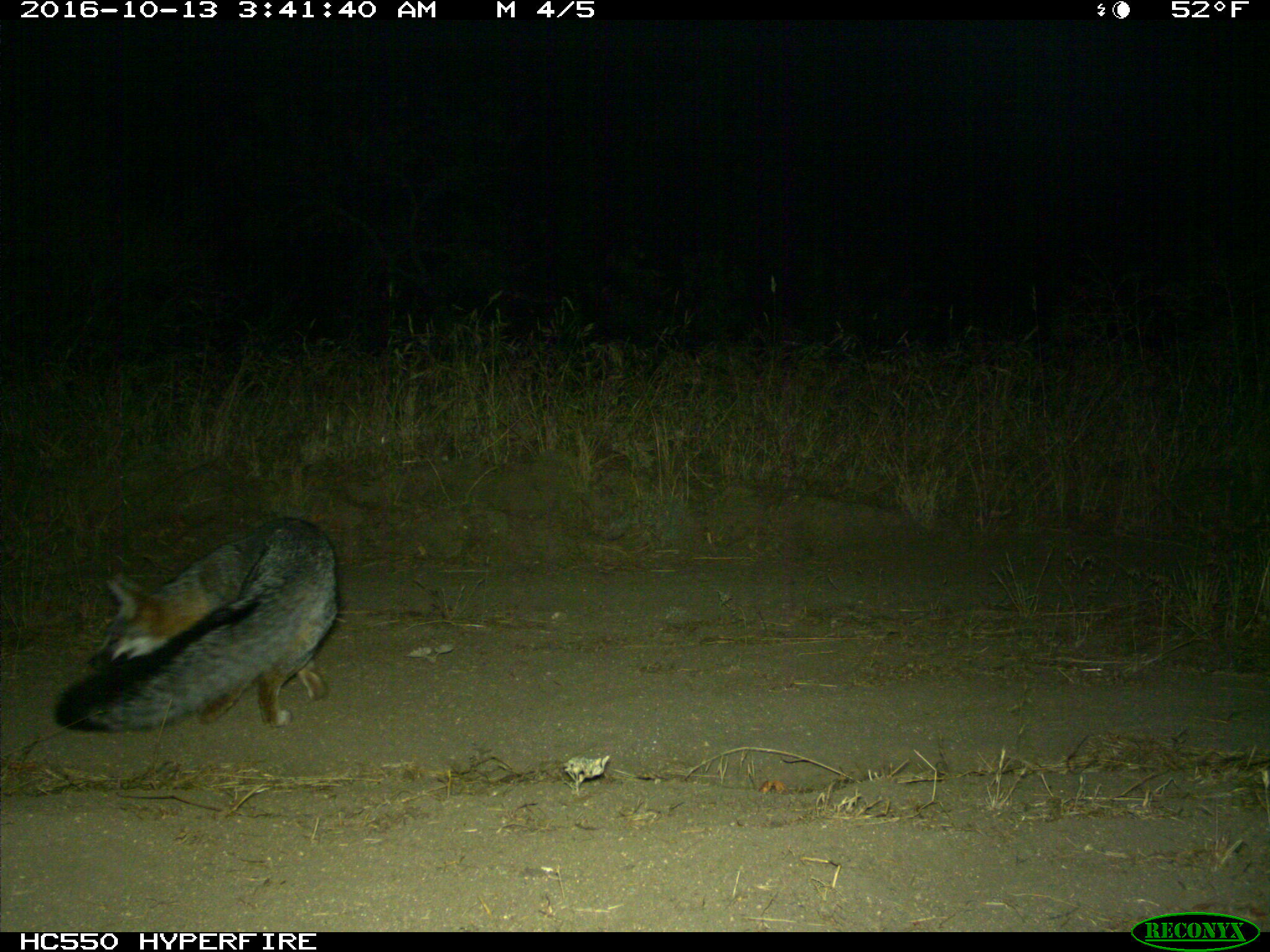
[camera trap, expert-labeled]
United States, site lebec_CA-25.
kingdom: Animalia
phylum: Chordata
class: Mammalia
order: Carnivora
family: Canidae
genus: Urocyon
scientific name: Urocyon cinereoargenteus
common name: gray fox